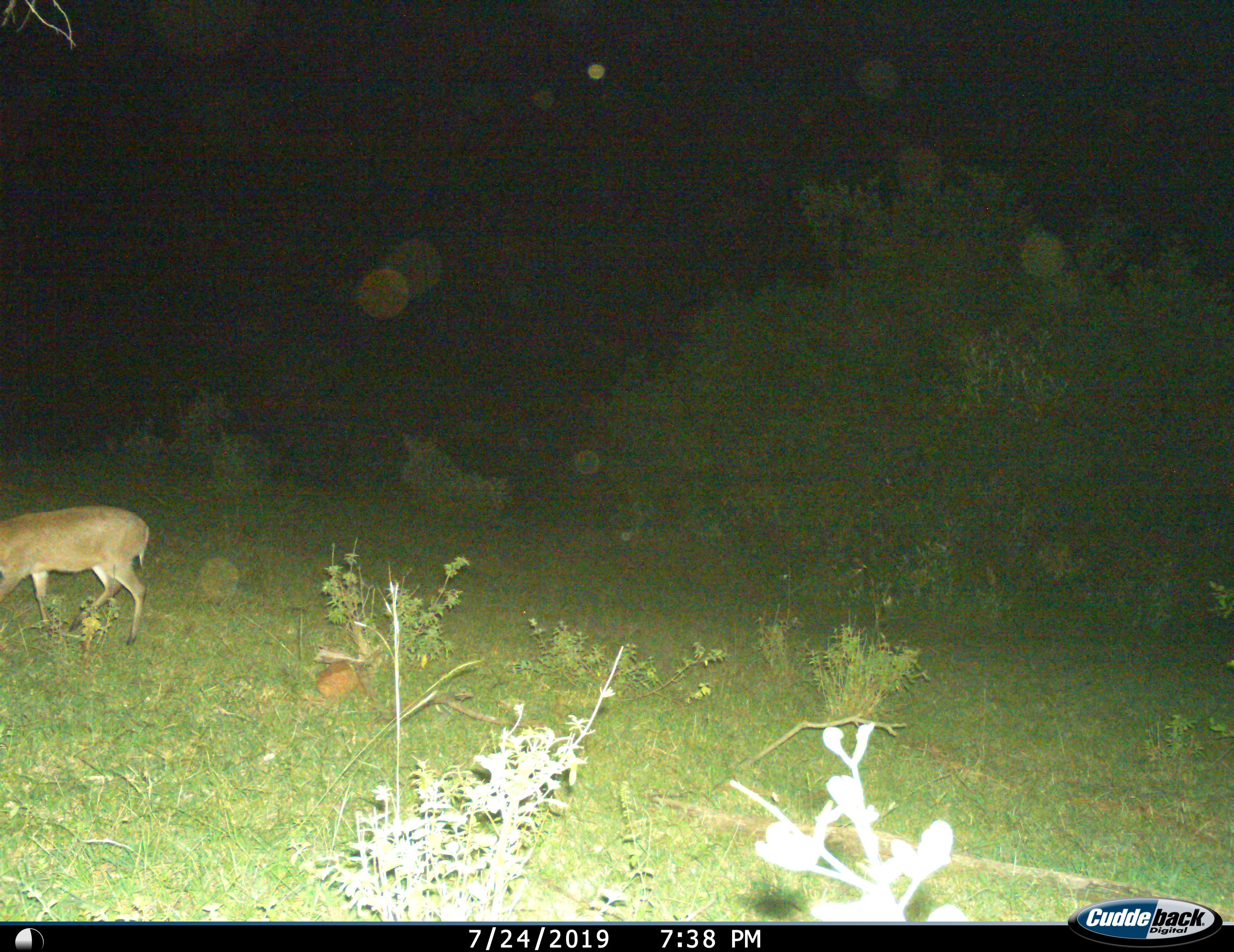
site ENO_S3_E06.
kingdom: Animalia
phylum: Chordata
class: Mammalia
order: Artiodactyla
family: Bovidae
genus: Redunca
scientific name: Redunca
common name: reedbuck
Reedbuck (Redunca), count 1. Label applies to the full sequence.